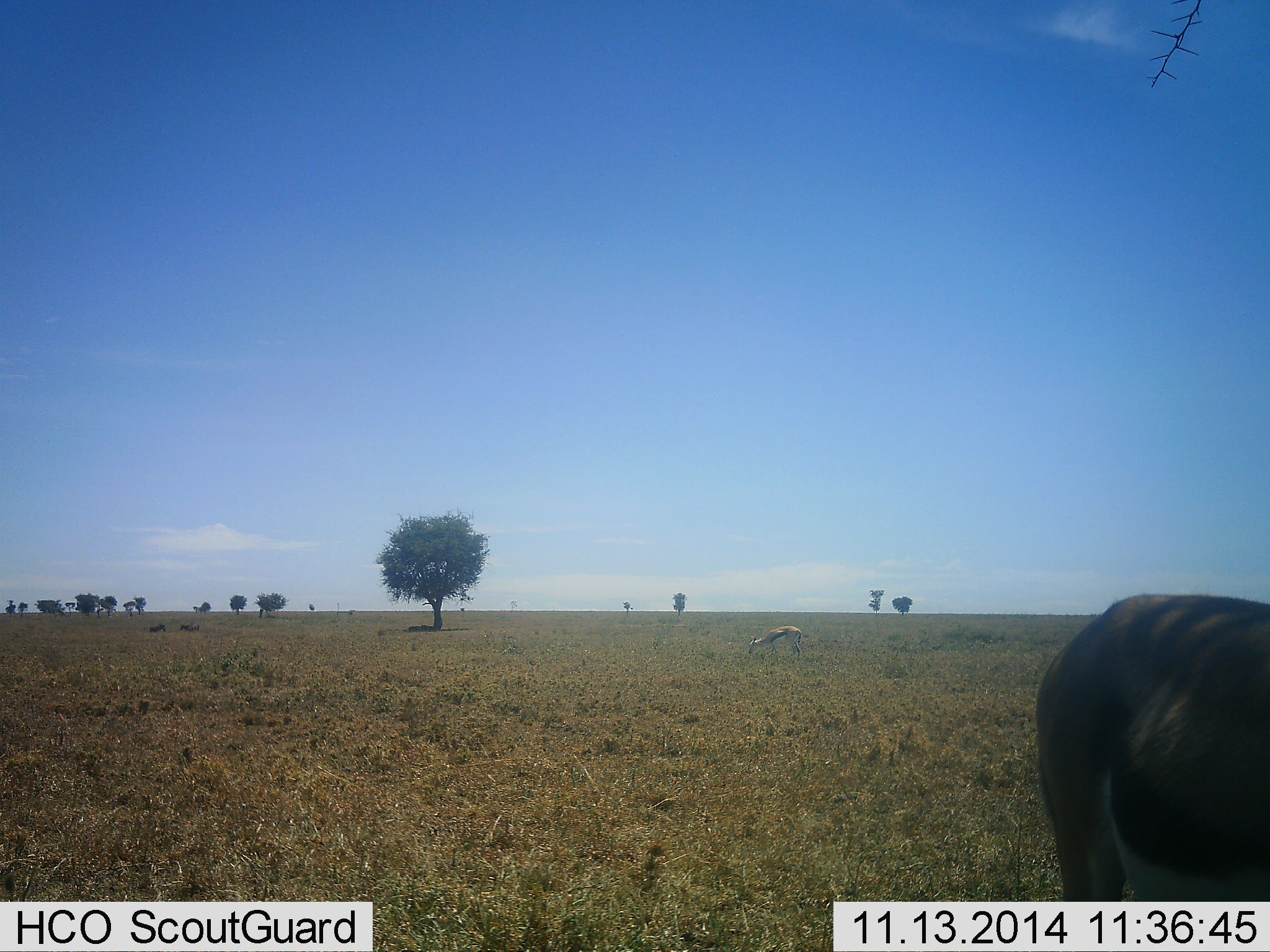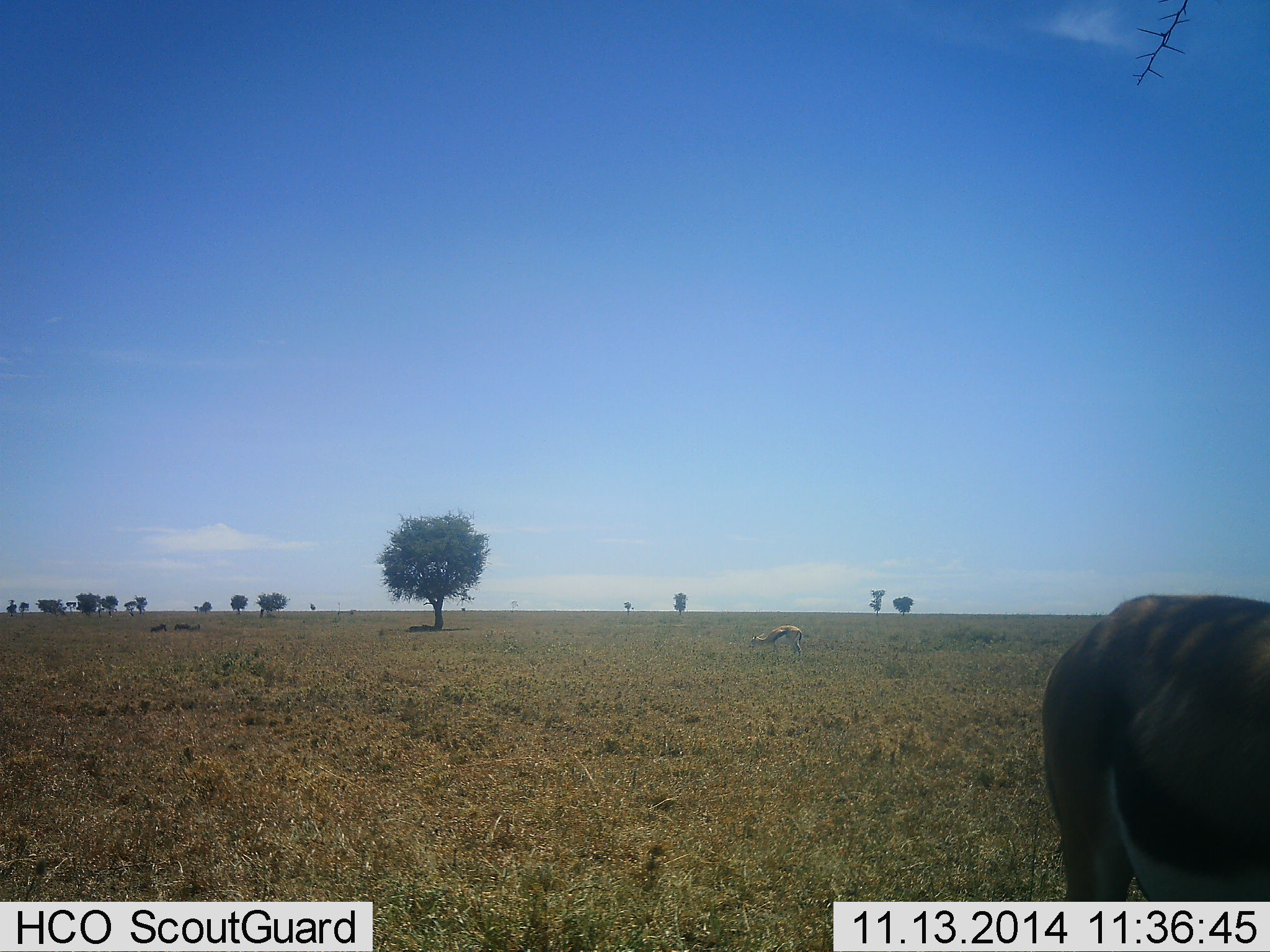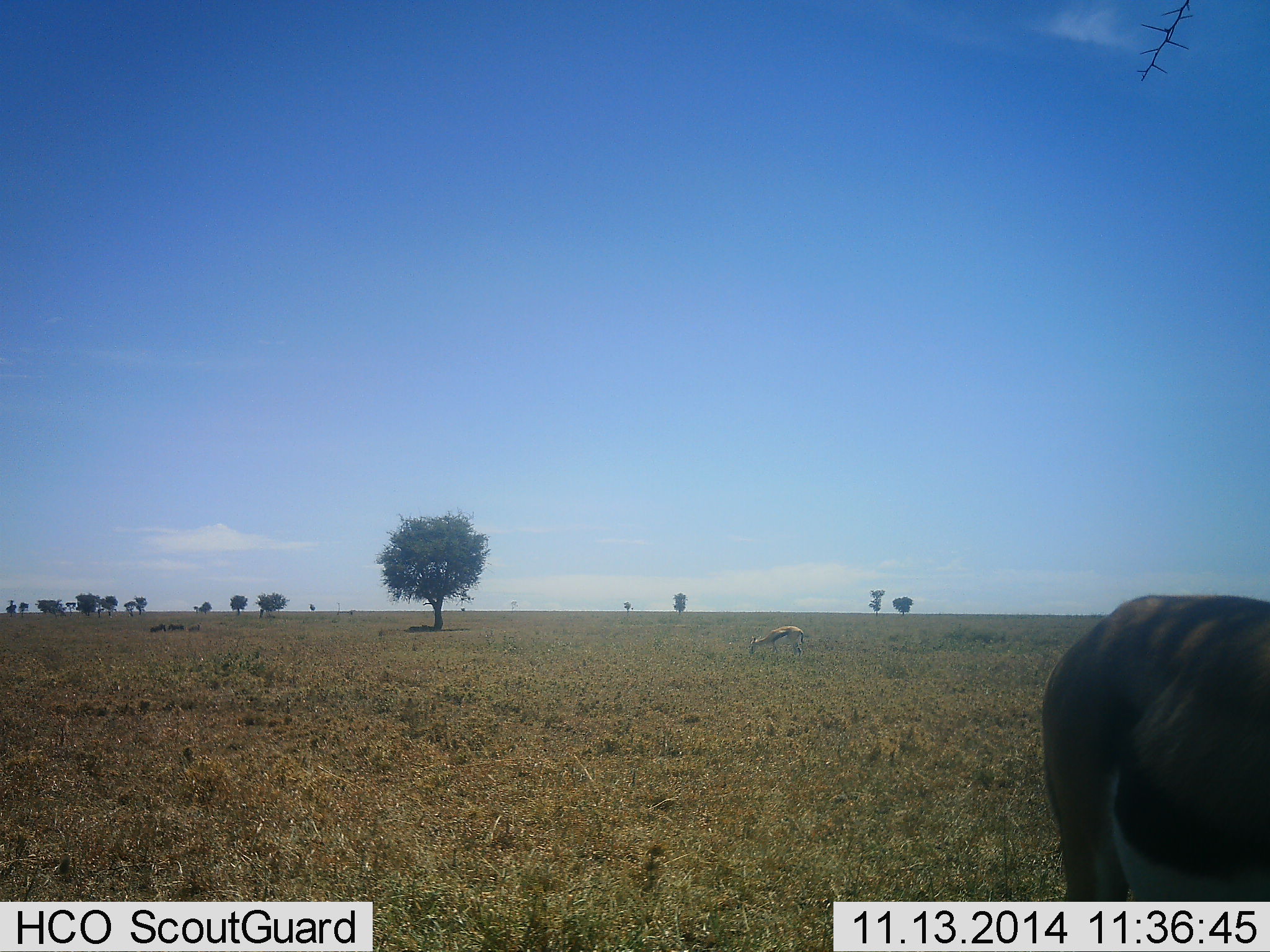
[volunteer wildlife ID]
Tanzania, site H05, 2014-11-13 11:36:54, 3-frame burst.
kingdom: Animalia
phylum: Chordata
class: Mammalia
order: Artiodactyla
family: Bovidae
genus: Eudorcas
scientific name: Eudorcas thomsonii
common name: thomson's gazelle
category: gazellethomsons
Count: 2.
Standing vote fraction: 45%.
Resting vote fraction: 9%.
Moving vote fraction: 9%.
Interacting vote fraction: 0%.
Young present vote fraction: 0%.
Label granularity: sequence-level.